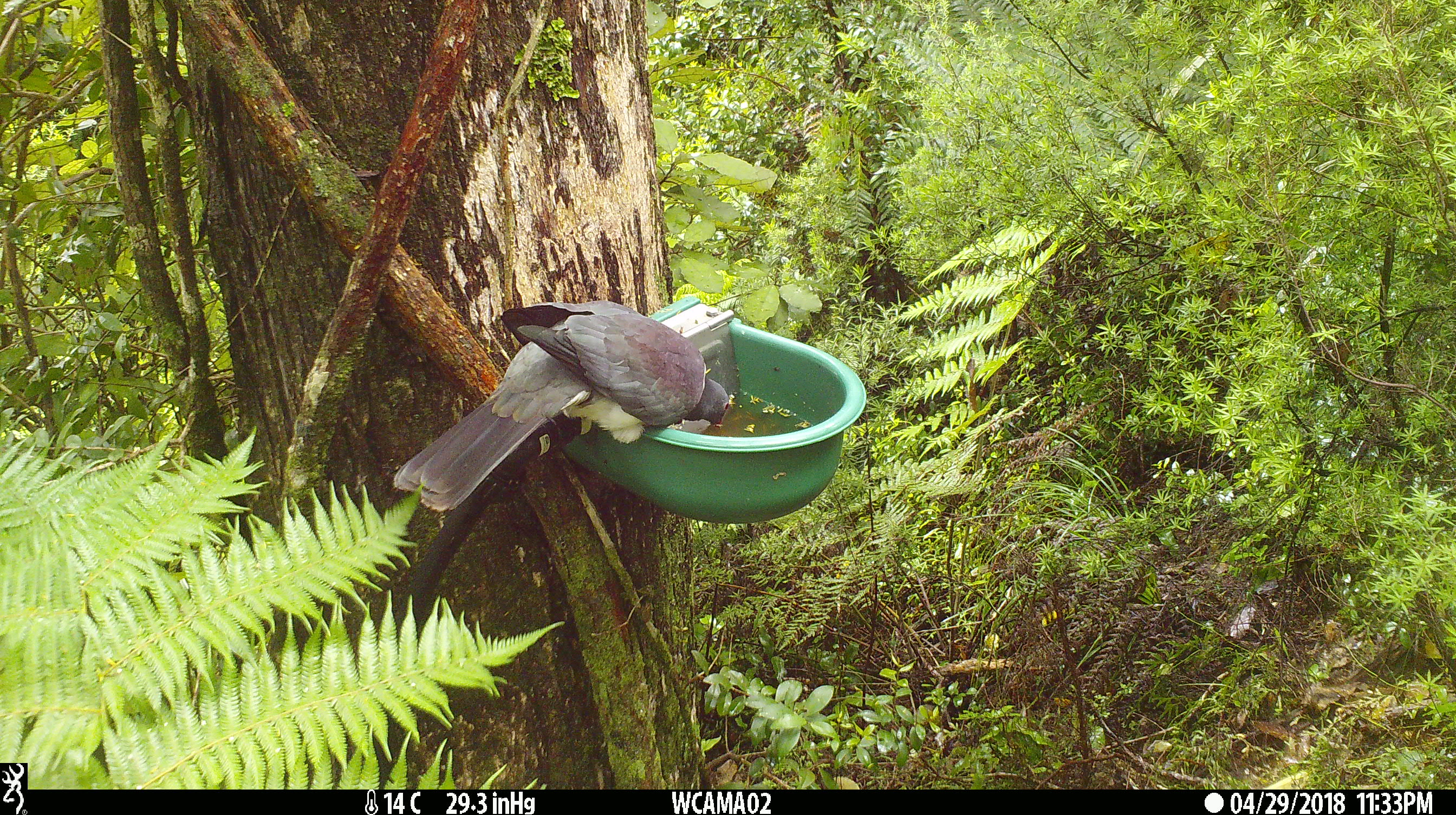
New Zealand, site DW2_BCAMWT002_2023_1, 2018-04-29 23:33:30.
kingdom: Animalia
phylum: Chordata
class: Aves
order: Columbiformes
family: Columbidae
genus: Hemiphaga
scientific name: Hemiphaga novaeseelandiae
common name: new zealand pigeon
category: kereru